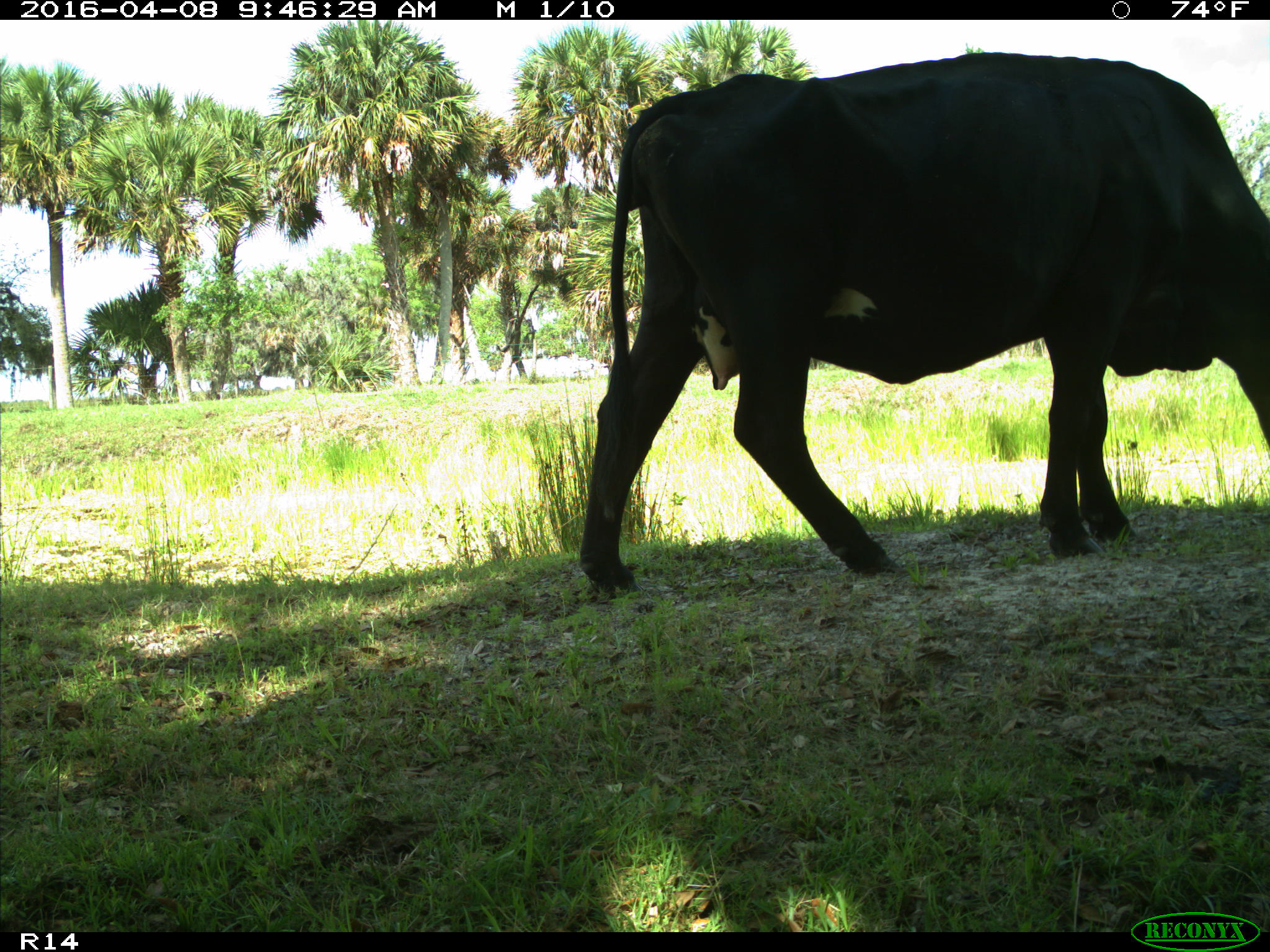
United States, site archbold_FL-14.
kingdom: Animalia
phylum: Chordata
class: Mammalia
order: Artiodactyla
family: Bovidae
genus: Bos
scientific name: Bos taurus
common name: domestic cow